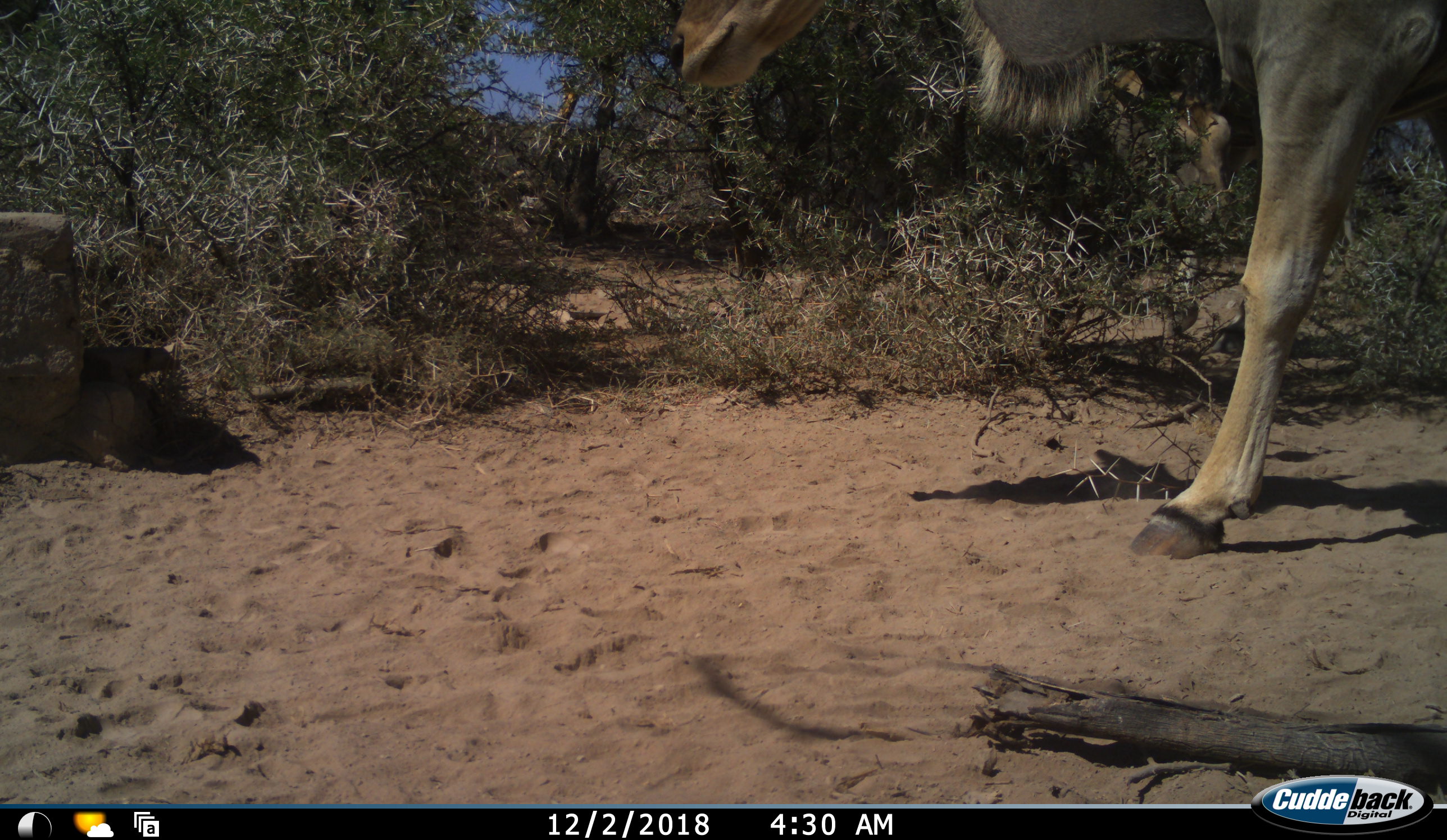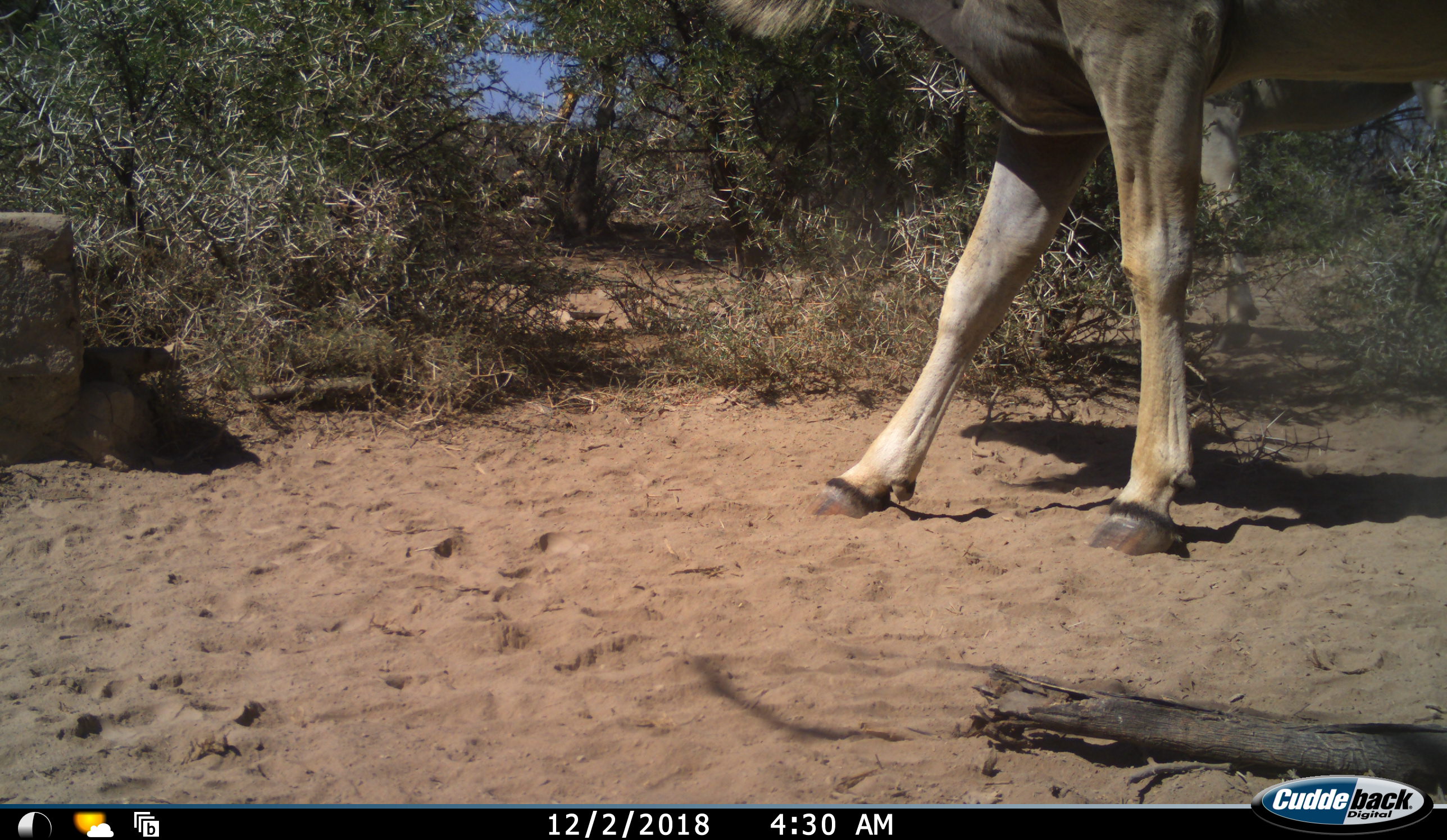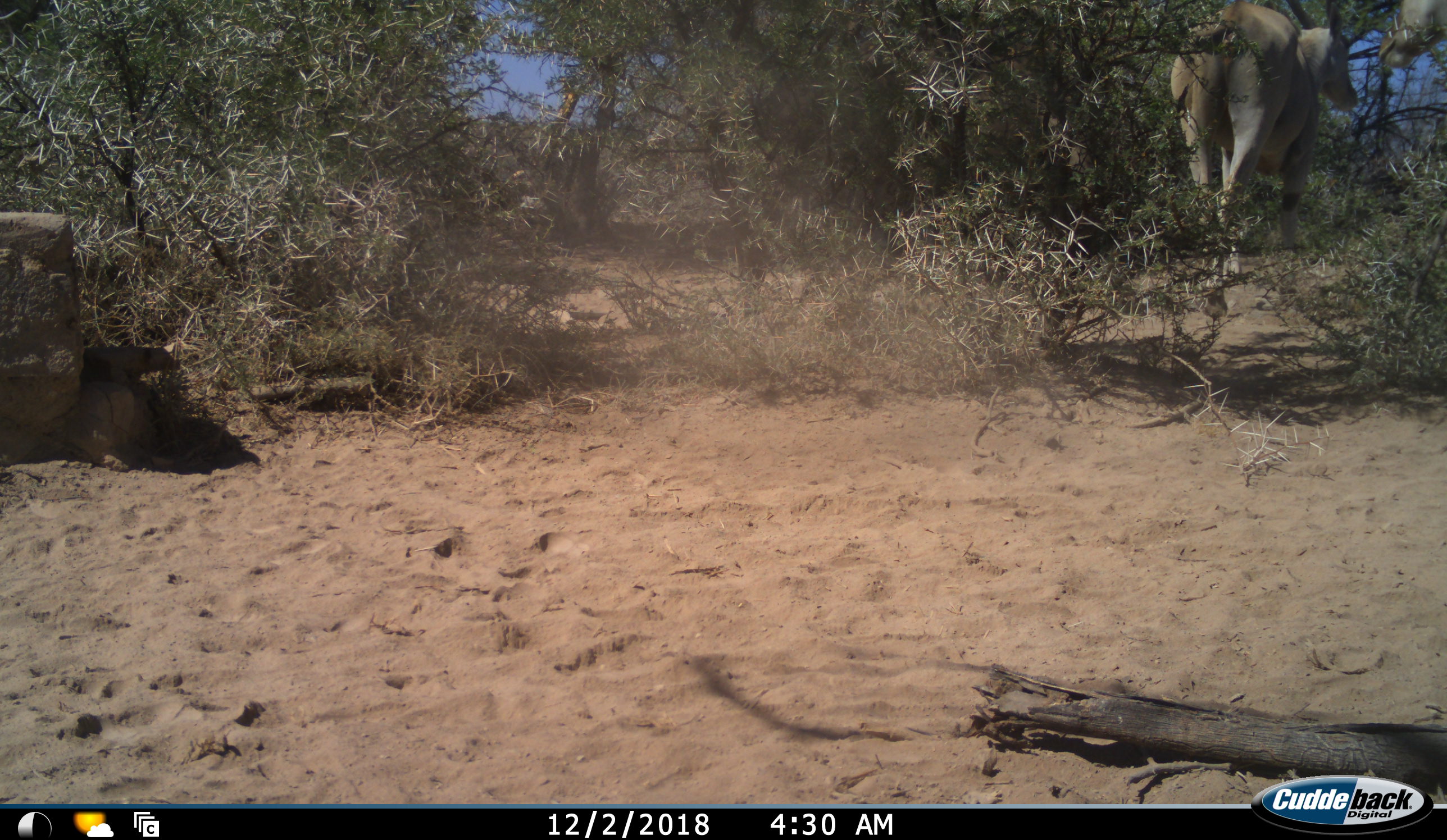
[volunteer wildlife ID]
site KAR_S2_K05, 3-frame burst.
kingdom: Animalia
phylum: Chordata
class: Mammalia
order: Artiodactyla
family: Bovidae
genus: Tragelaphus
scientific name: Tragelaphus oryx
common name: eland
Eland (Tragelaphus oryx), count 2. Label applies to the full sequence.